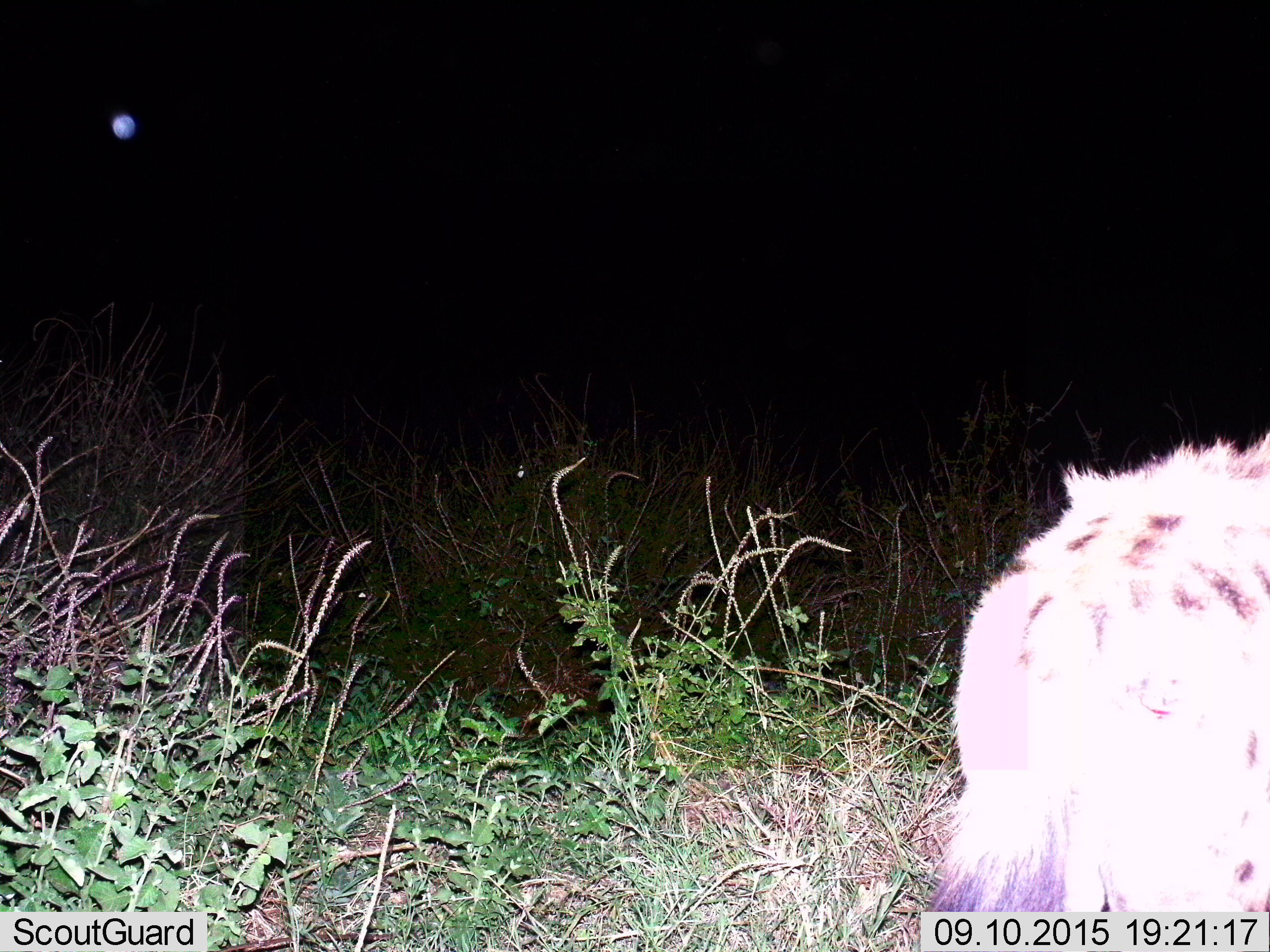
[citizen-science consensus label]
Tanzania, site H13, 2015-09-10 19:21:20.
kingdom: Animalia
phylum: Chordata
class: Mammalia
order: Carnivora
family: Hyaenidae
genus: Crocuta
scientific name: Crocuta crocuta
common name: spotted hyena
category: hyenaspotted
Hyenaspotted (spotted hyena) (Crocuta crocuta), count 1. Behavior (volunteer vote fractions): standing 56%, resting 0%, moving 44%, interacting 0%. Young present (vote fraction): 0%. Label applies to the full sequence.